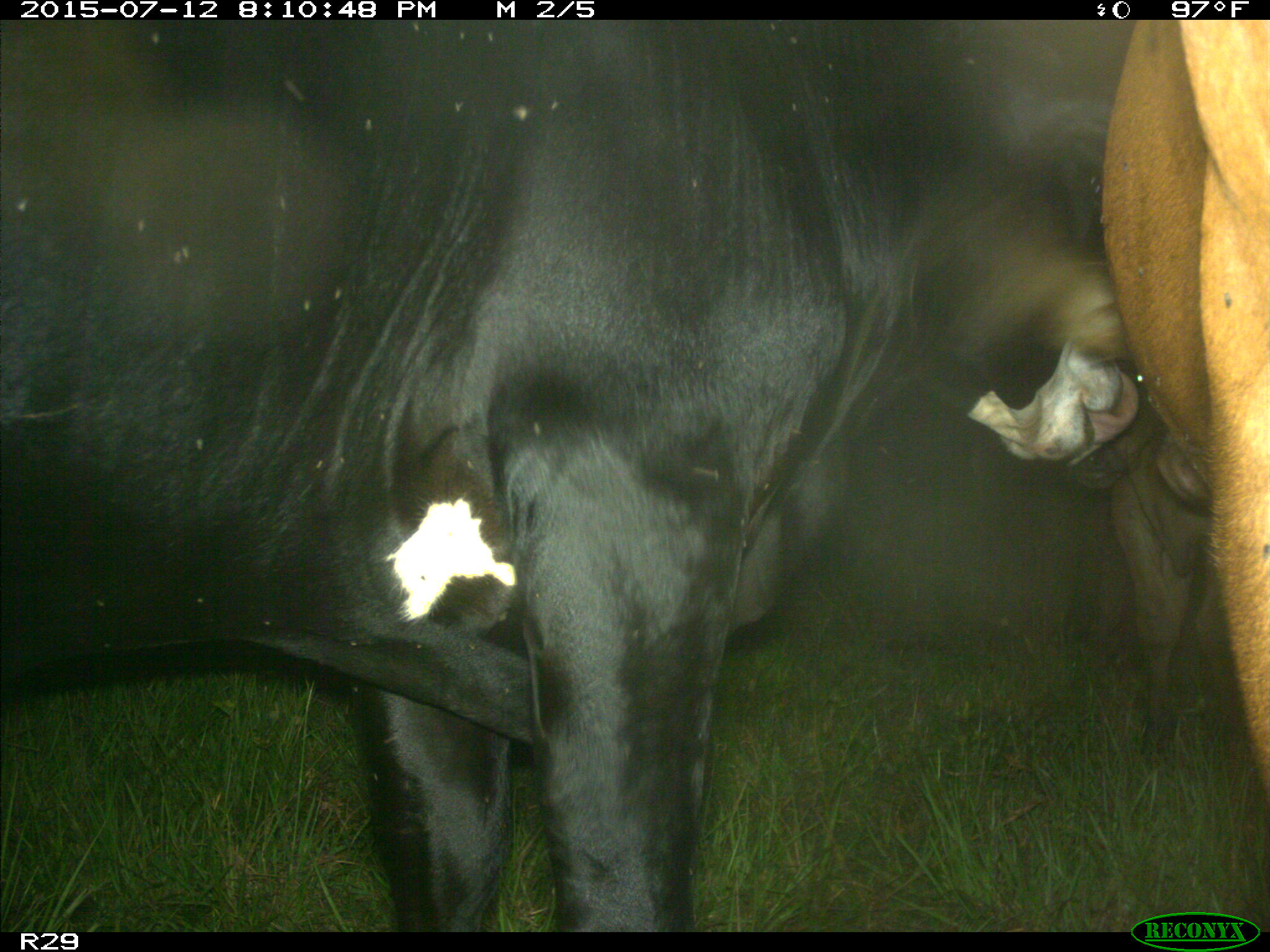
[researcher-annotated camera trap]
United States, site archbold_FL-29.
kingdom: Animalia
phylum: Chordata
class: Mammalia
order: Artiodactyla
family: Bovidae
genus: Bos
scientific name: Bos taurus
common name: domestic cow